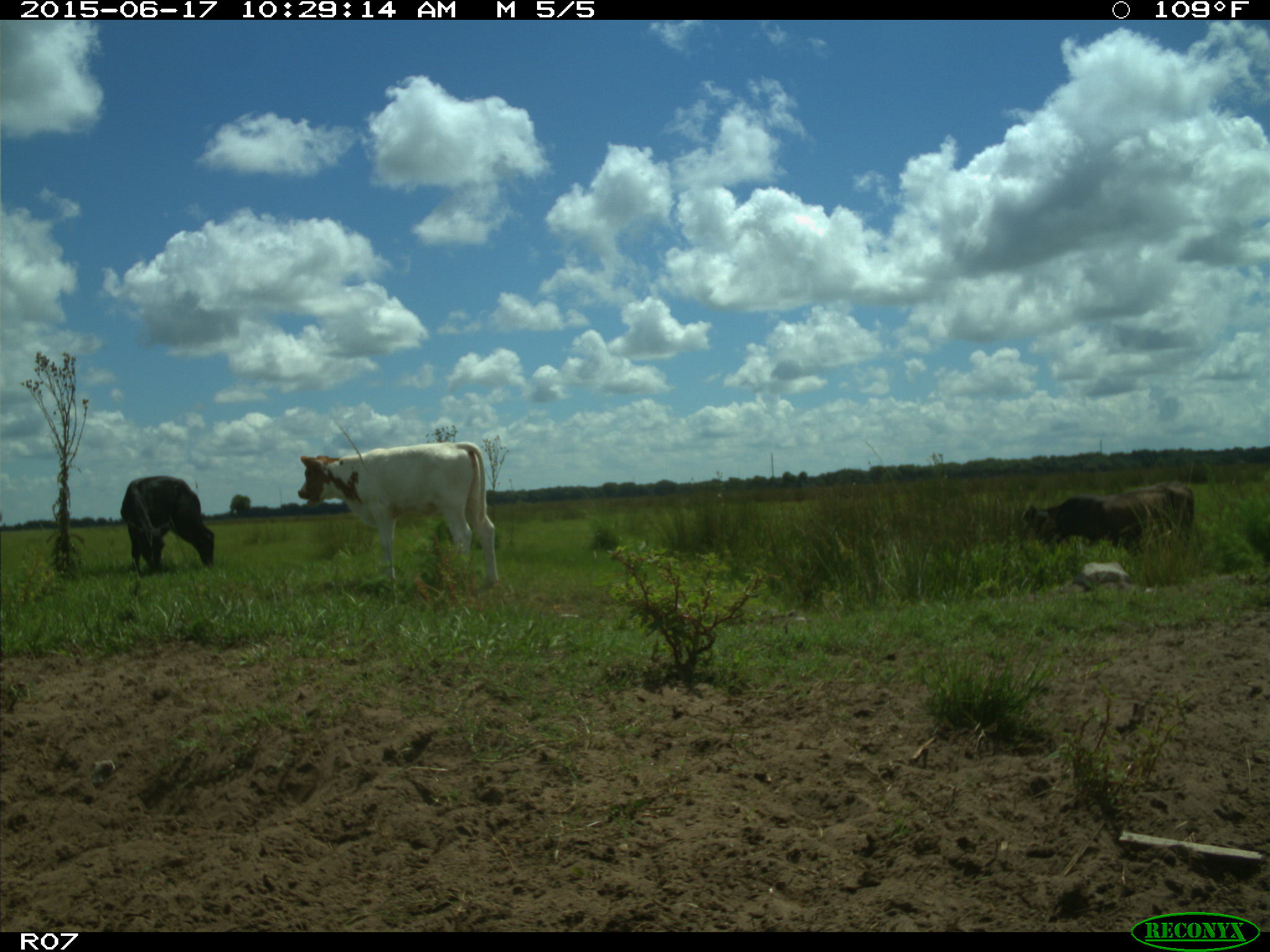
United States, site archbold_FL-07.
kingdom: Animalia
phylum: Chordata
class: Mammalia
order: Artiodactyla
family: Bovidae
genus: Bos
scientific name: Bos taurus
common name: domestic cow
Bos taurus (domestic cow).